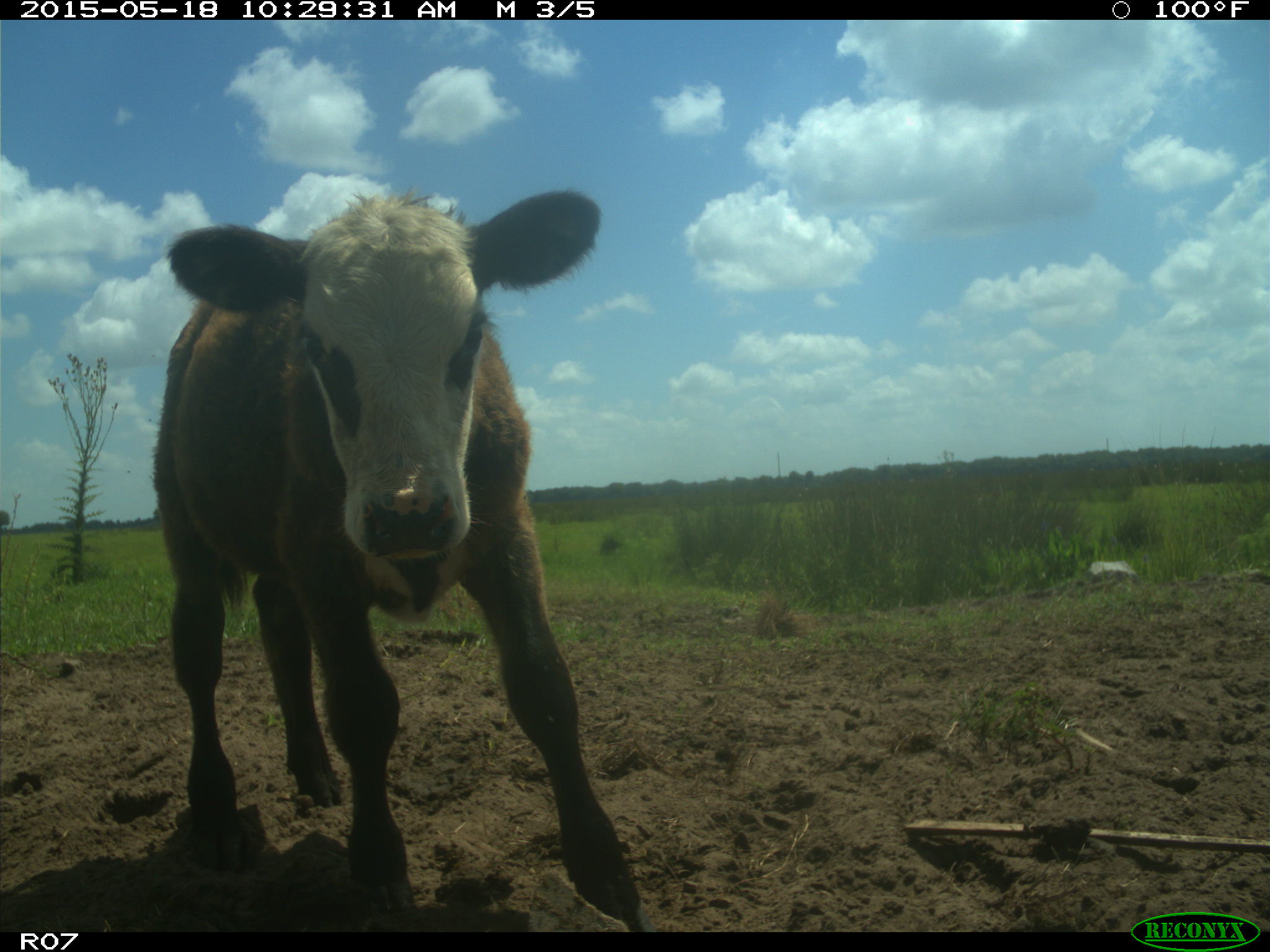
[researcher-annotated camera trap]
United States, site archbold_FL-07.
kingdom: Animalia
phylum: Chordata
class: Mammalia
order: Artiodactyla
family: Bovidae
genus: Bos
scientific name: Bos taurus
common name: domestic cow